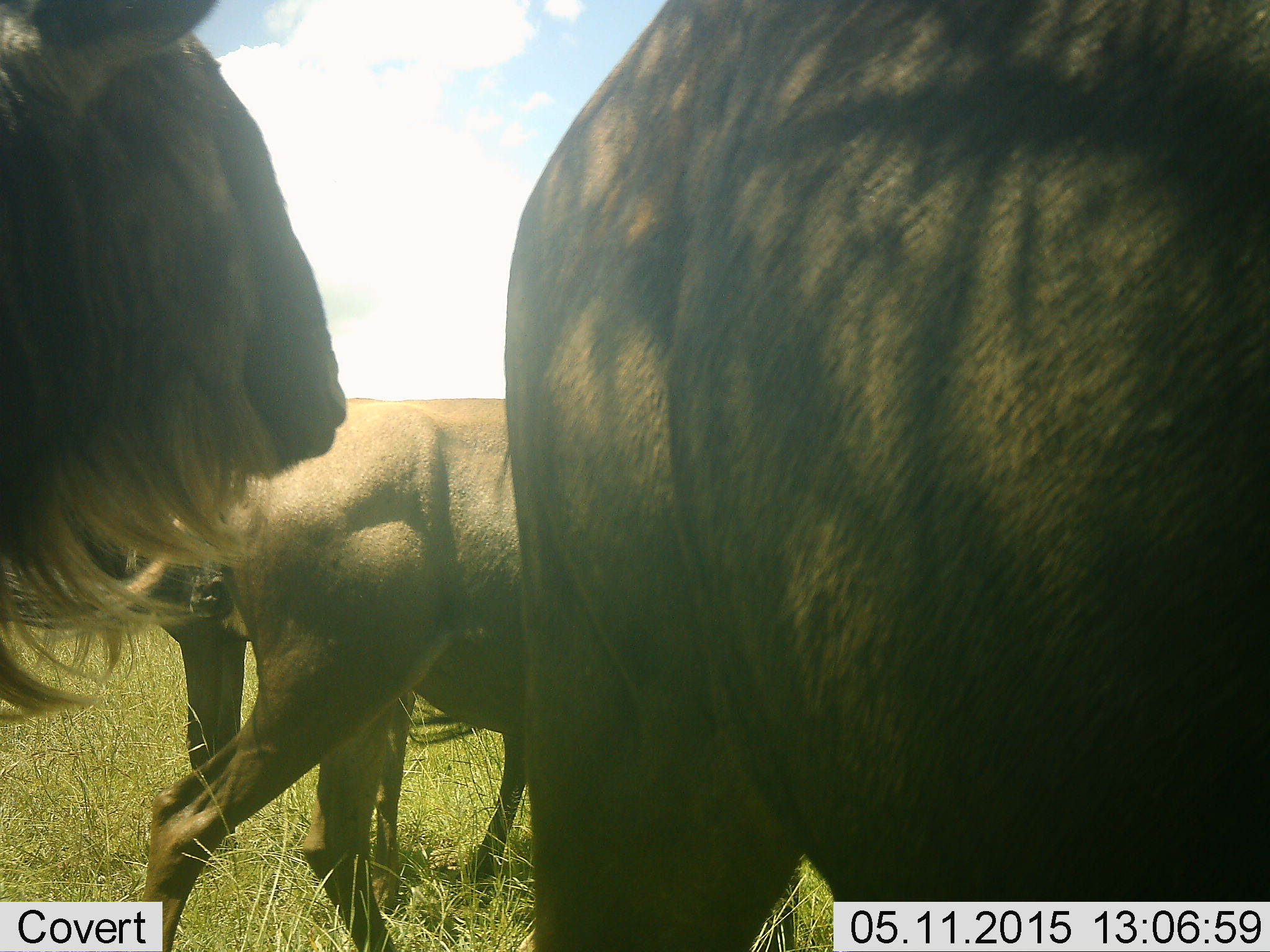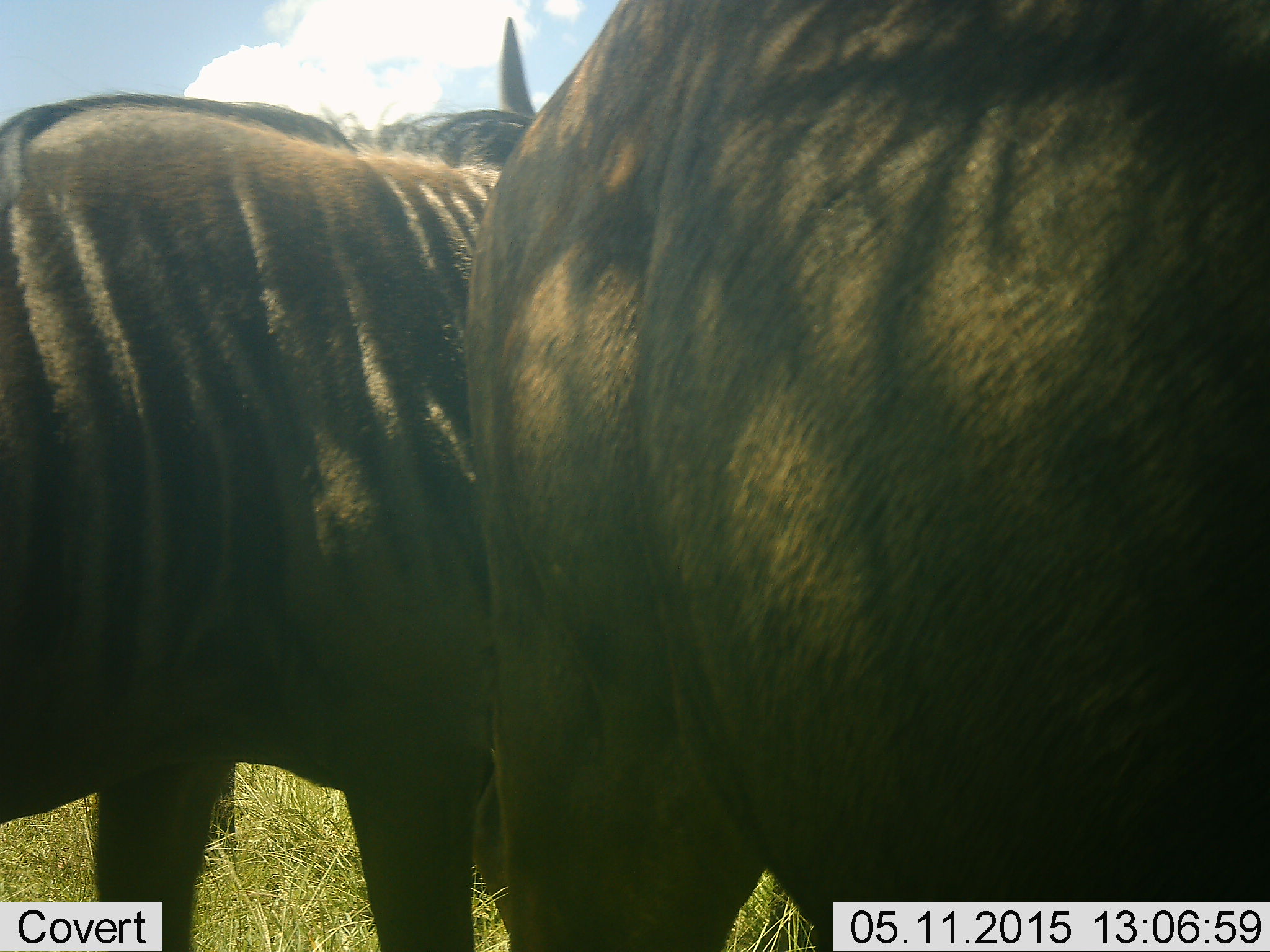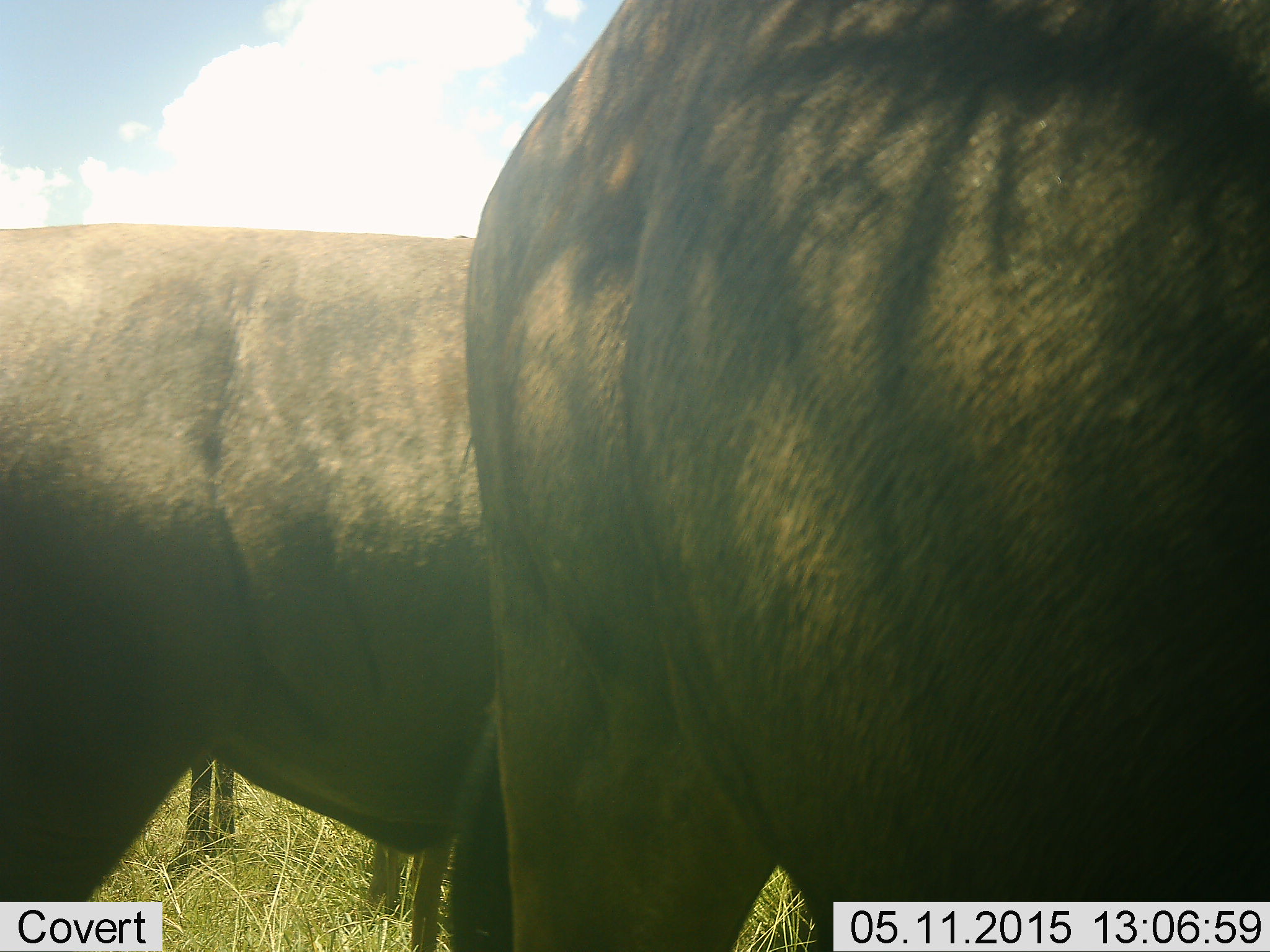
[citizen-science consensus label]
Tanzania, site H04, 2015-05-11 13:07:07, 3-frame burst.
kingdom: Animalia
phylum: Chordata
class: Mammalia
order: Artiodactyla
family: Bovidae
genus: Connochaetes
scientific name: Connochaetes taurinus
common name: blue wildebeest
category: wildebeest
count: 3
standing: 90%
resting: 0%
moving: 40%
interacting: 0%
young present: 0%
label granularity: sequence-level